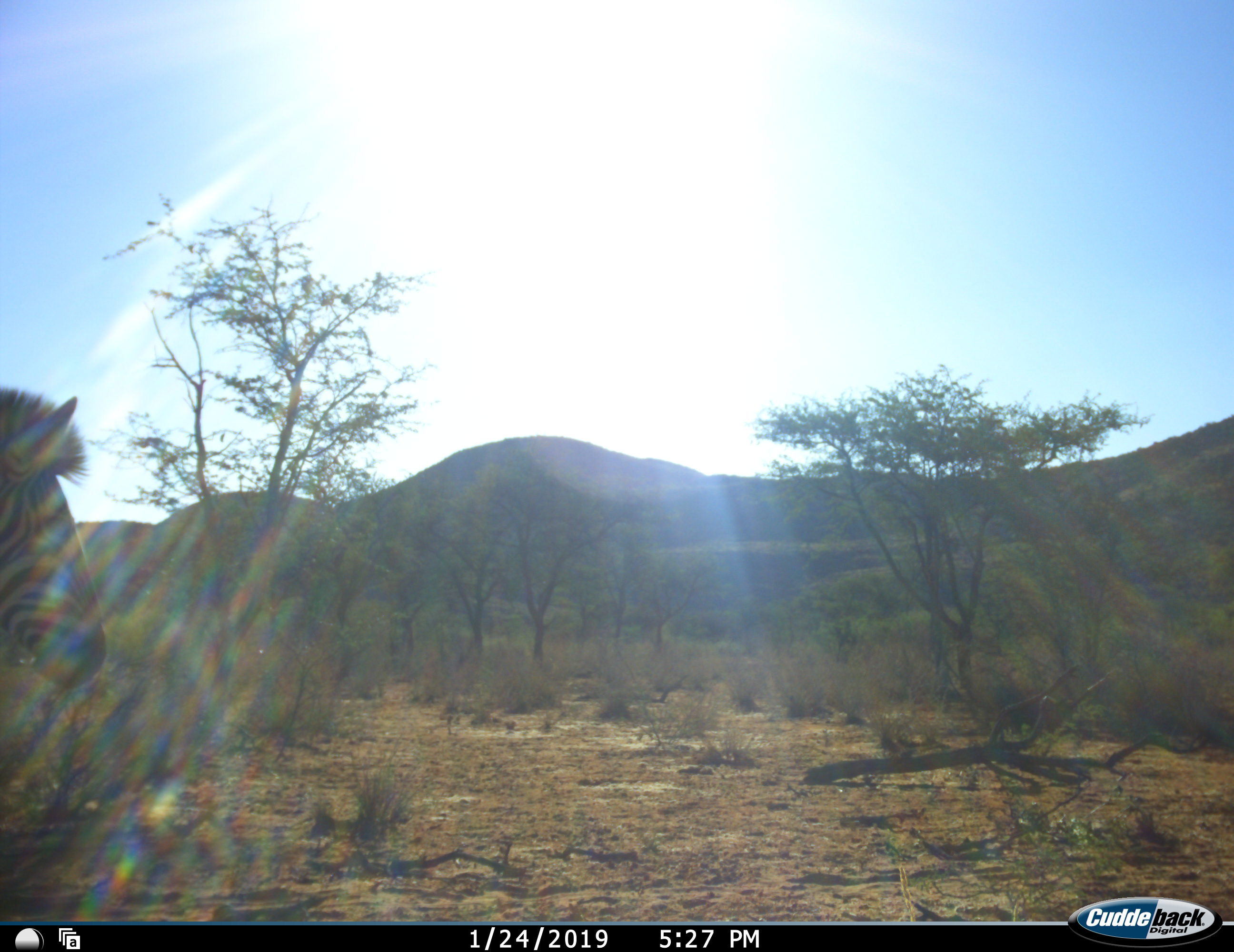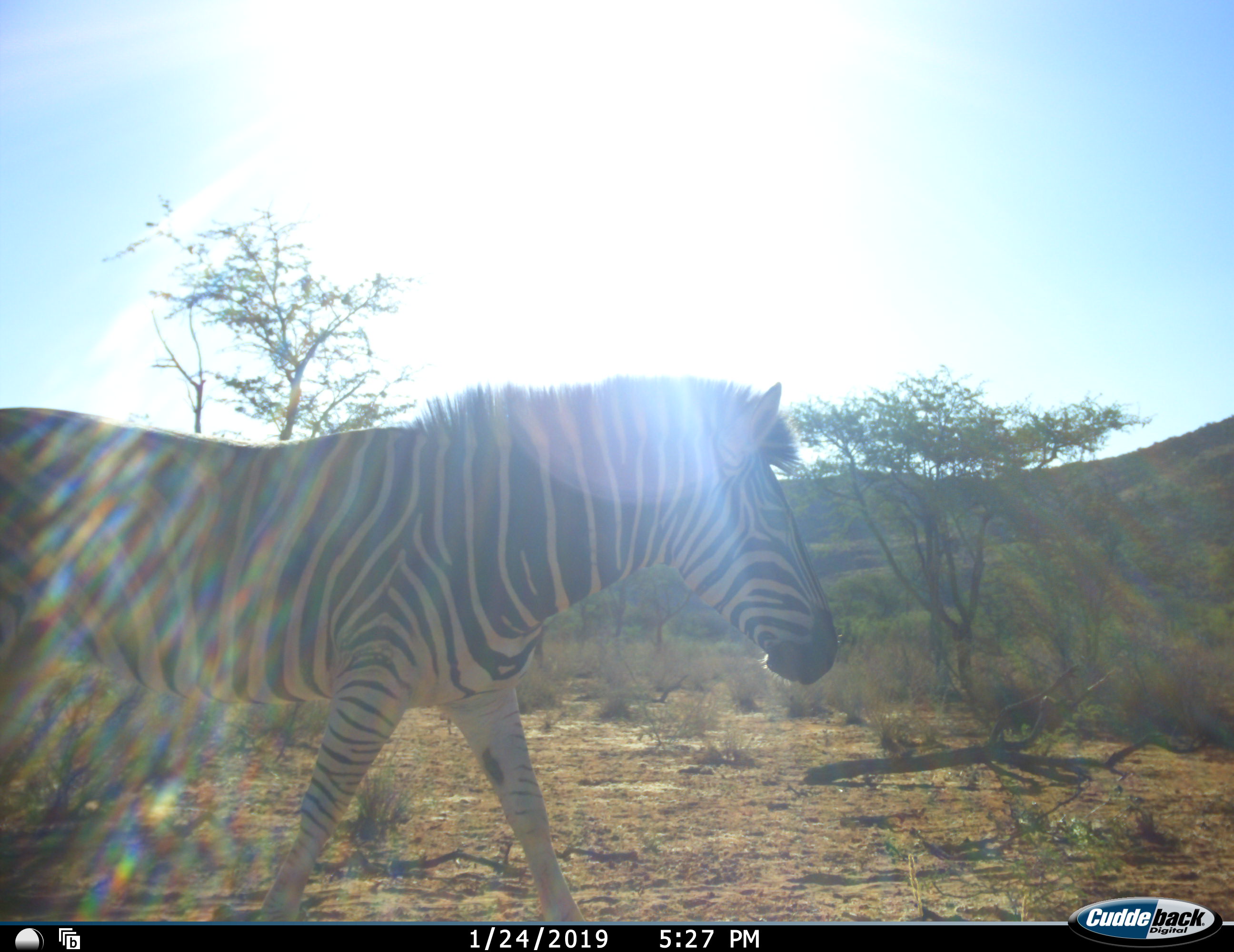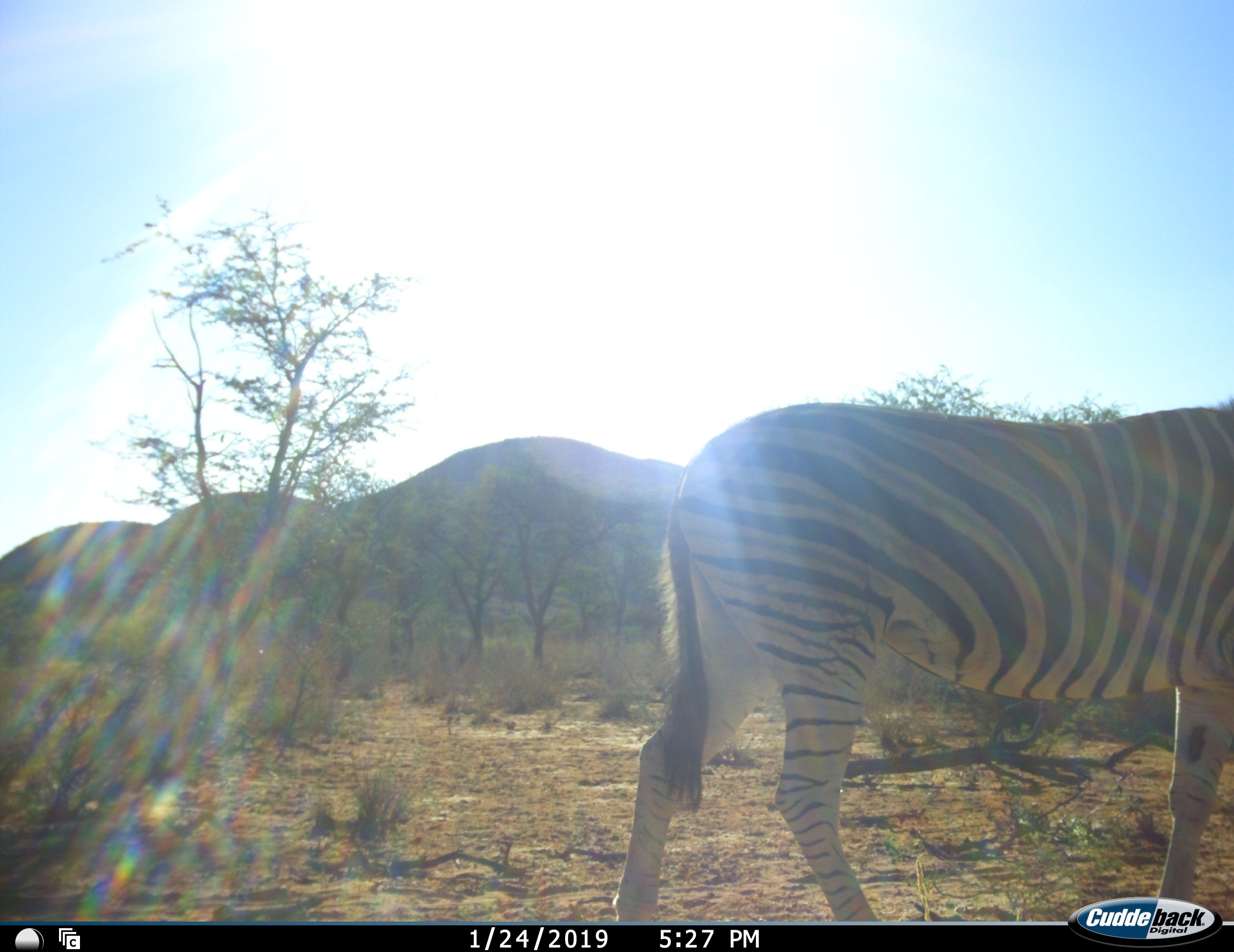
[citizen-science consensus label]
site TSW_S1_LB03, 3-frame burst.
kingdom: Animalia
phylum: Chordata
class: Mammalia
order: Perissodactyla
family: Equidae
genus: Equus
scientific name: Equus quagga burchellii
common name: burchell's zebra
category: zebraburchells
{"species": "zebraburchells (burchell's zebra) (Equus quagga burchellii)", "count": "1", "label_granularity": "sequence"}